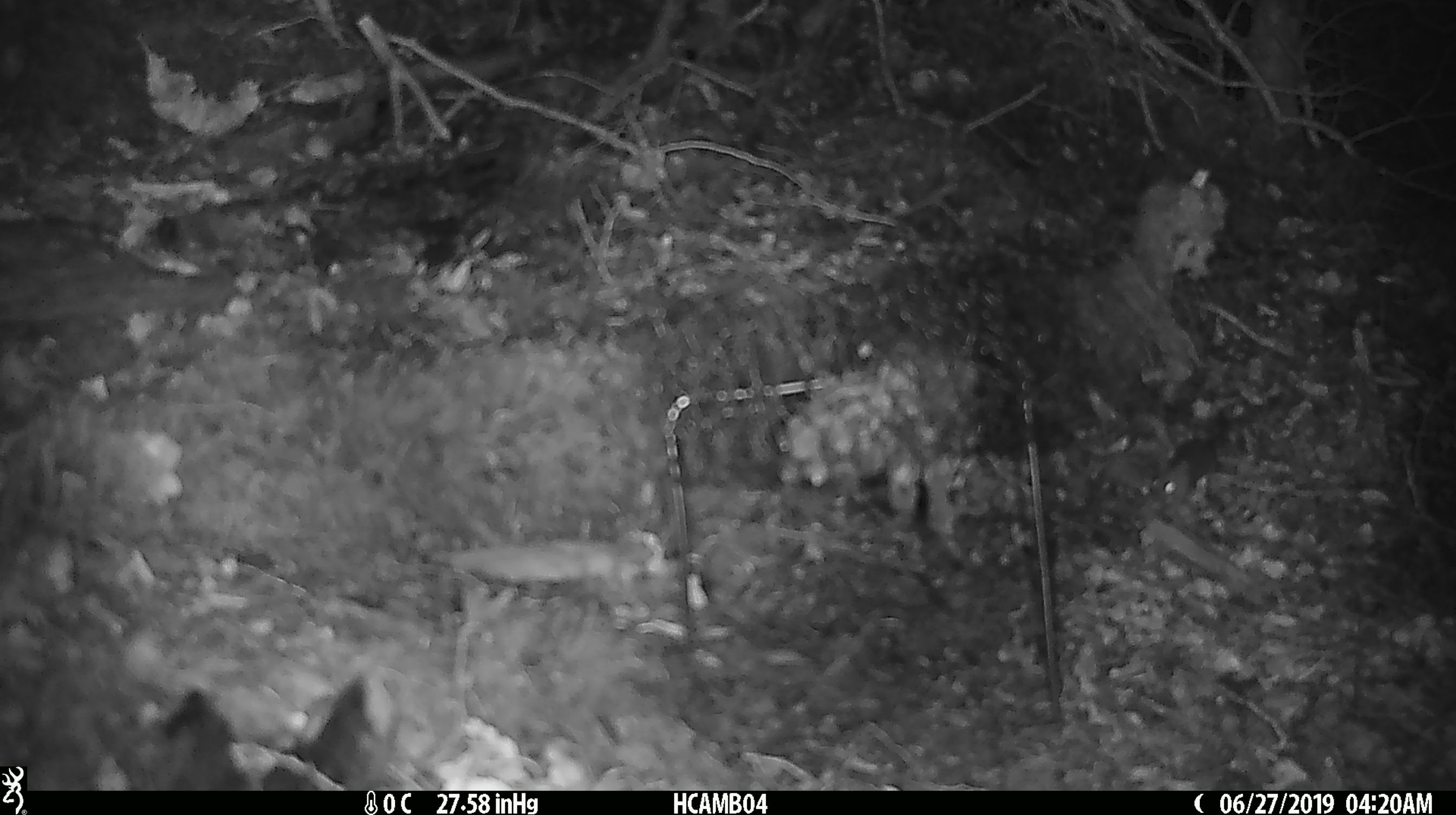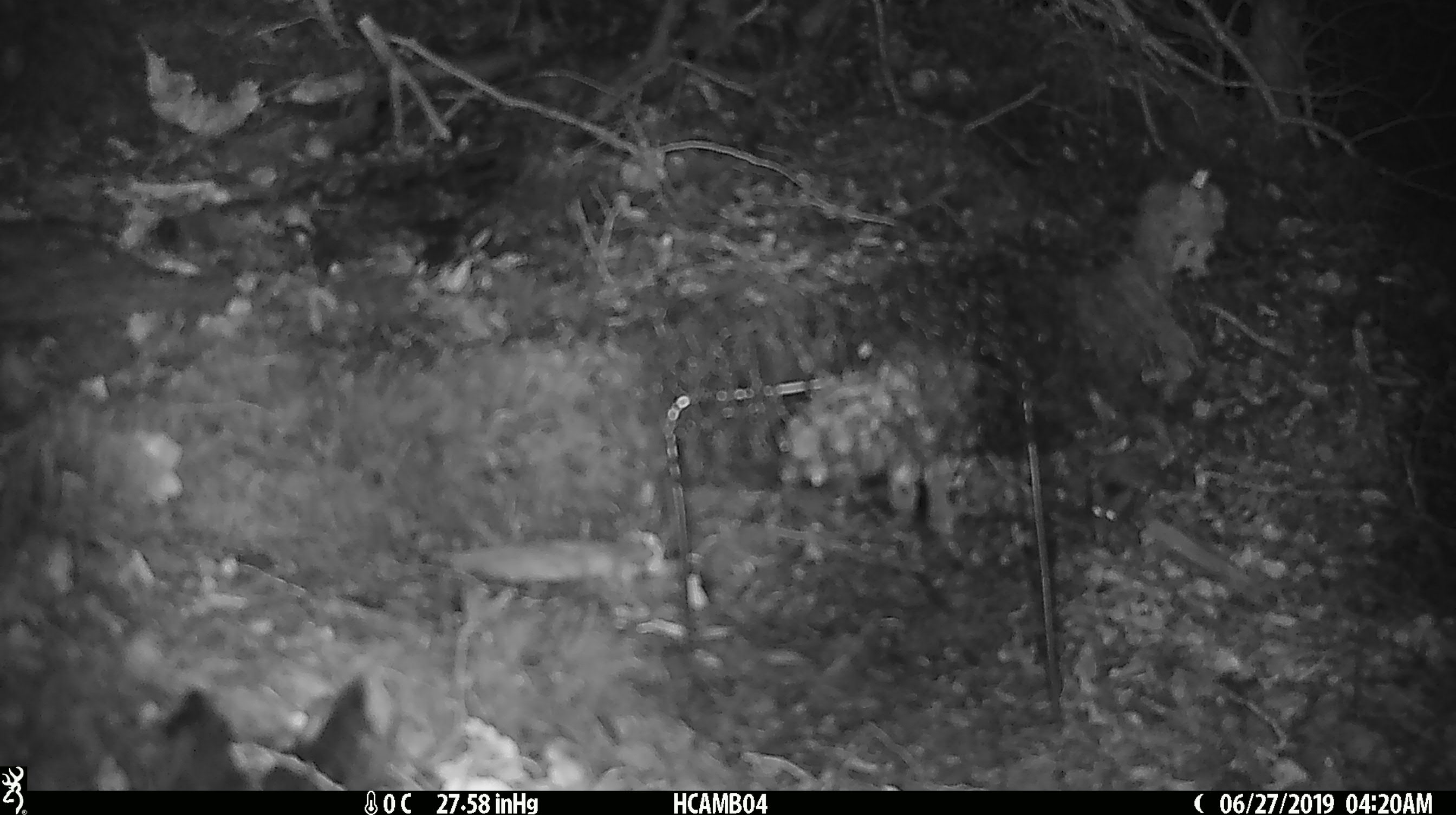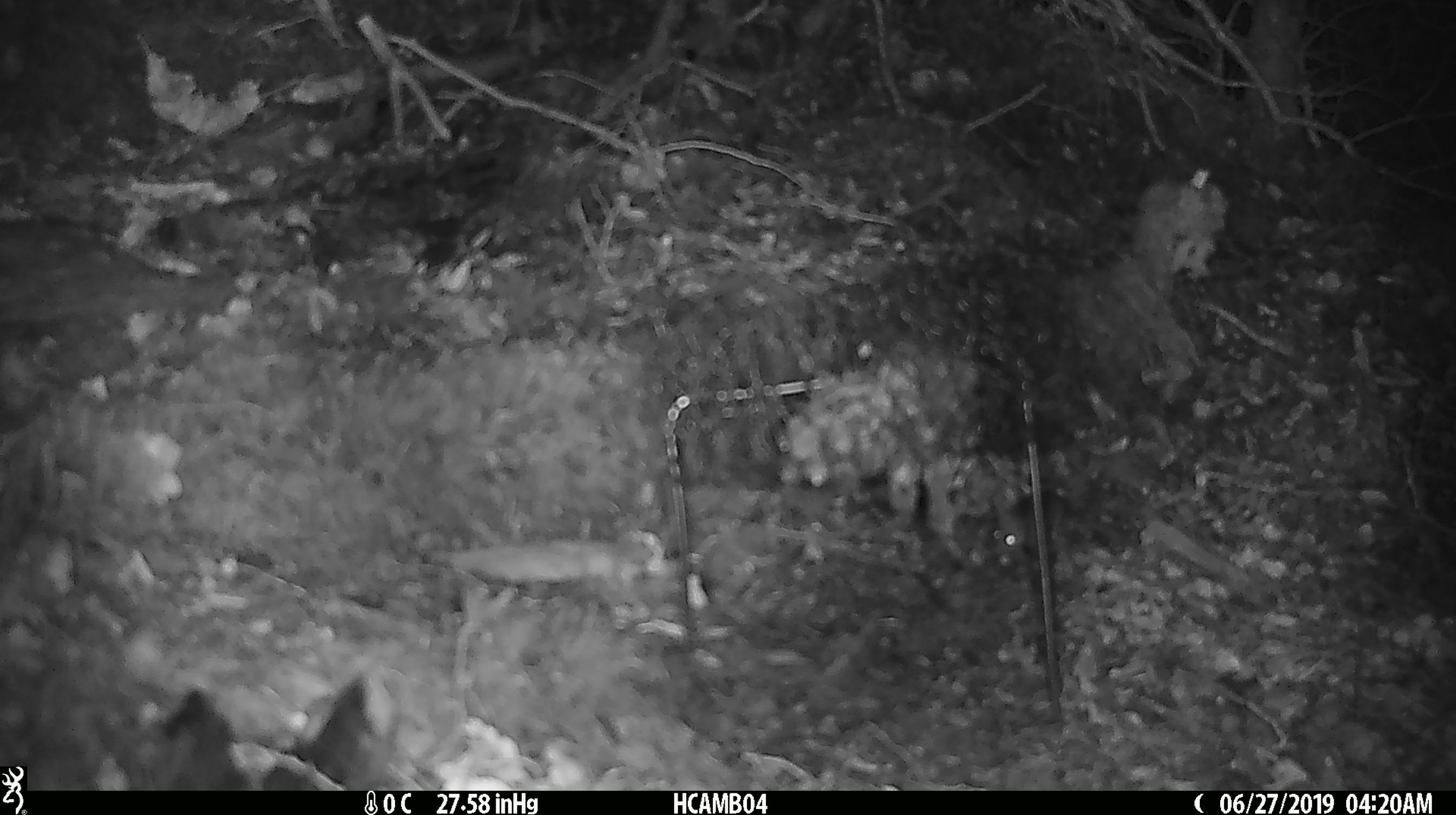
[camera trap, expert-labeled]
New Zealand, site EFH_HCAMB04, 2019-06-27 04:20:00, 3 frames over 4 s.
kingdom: Animalia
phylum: Chordata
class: Mammalia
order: Rodentia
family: Muridae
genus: Mus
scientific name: Mus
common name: mouse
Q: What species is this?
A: Mouse (Mus).